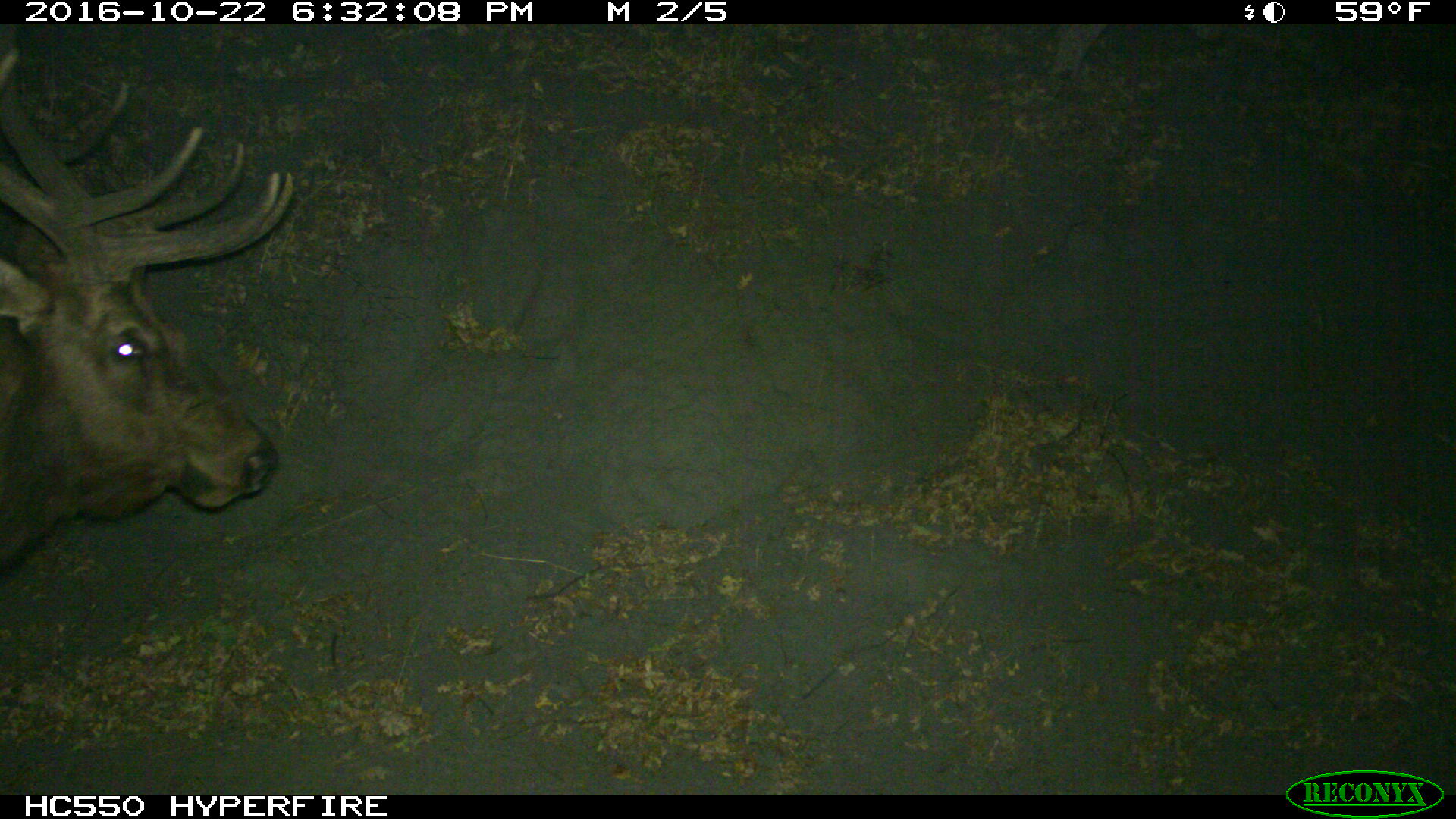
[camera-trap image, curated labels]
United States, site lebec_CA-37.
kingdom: Animalia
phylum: Chordata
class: Mammalia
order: Artiodactyla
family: Cervidae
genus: Cervus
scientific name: Cervus canadensis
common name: elk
Cervus canadensis (elk).